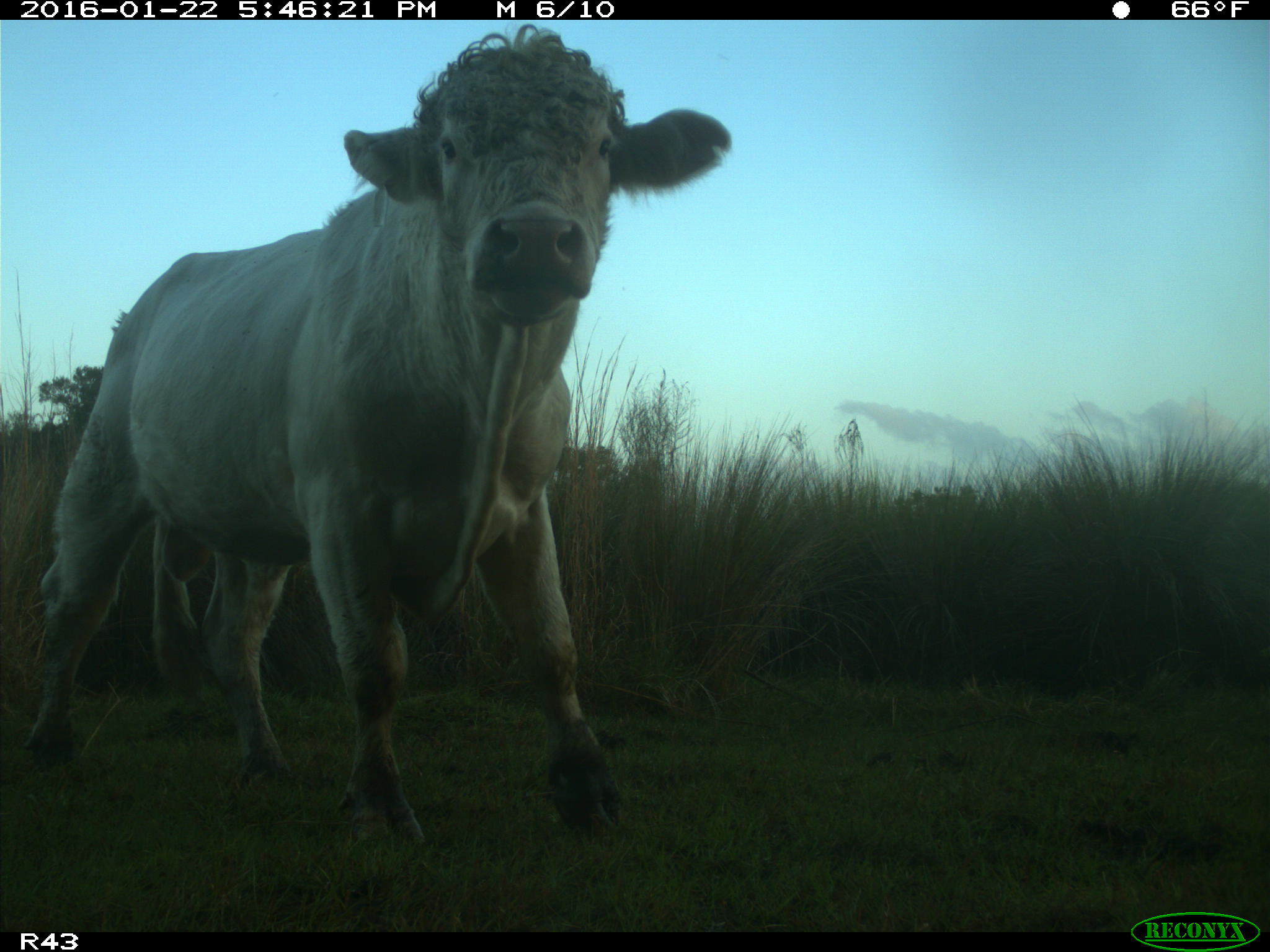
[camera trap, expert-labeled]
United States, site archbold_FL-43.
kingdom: Animalia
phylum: Chordata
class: Mammalia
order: Artiodactyla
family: Bovidae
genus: Bos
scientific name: Bos taurus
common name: domestic cow